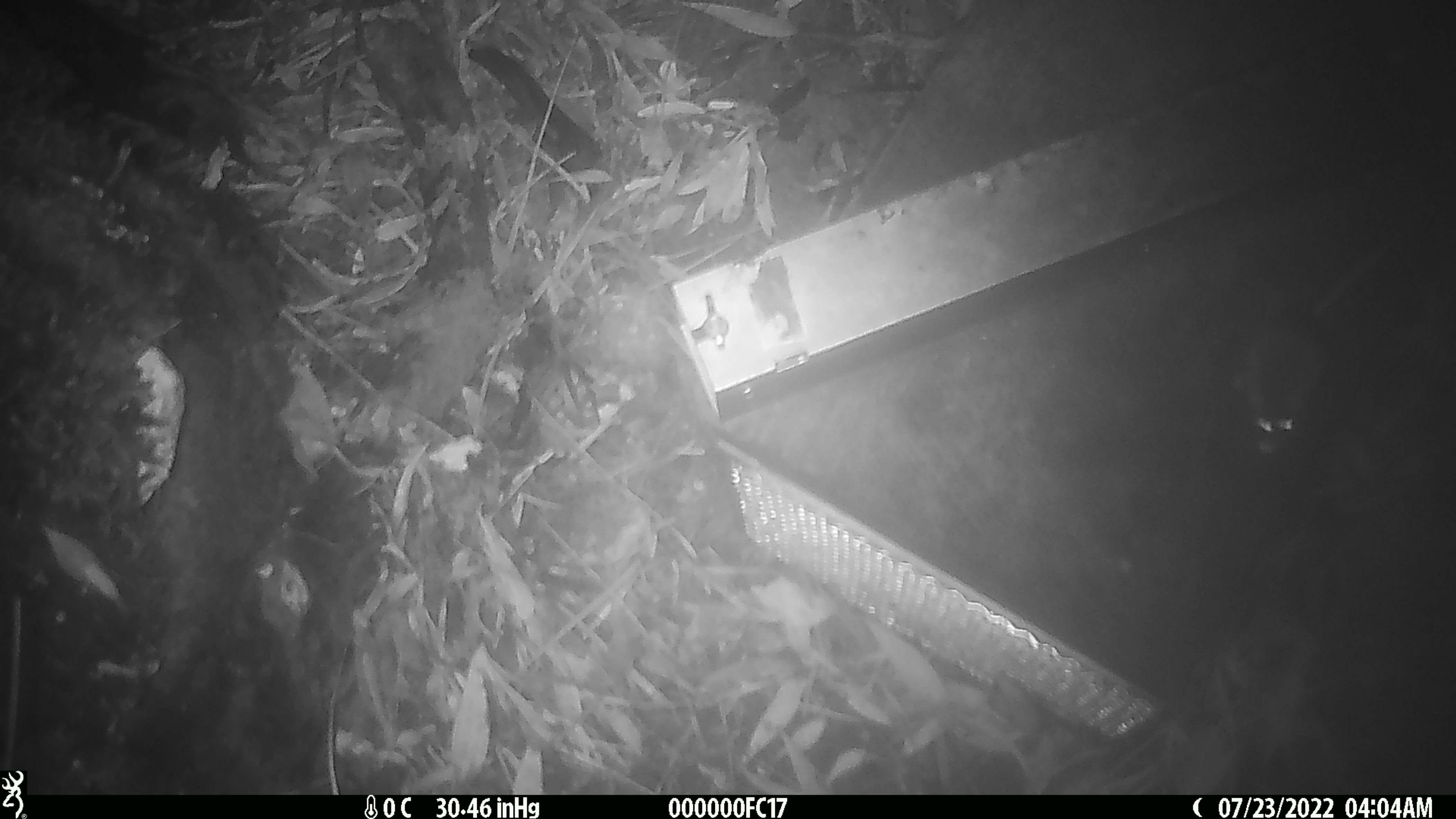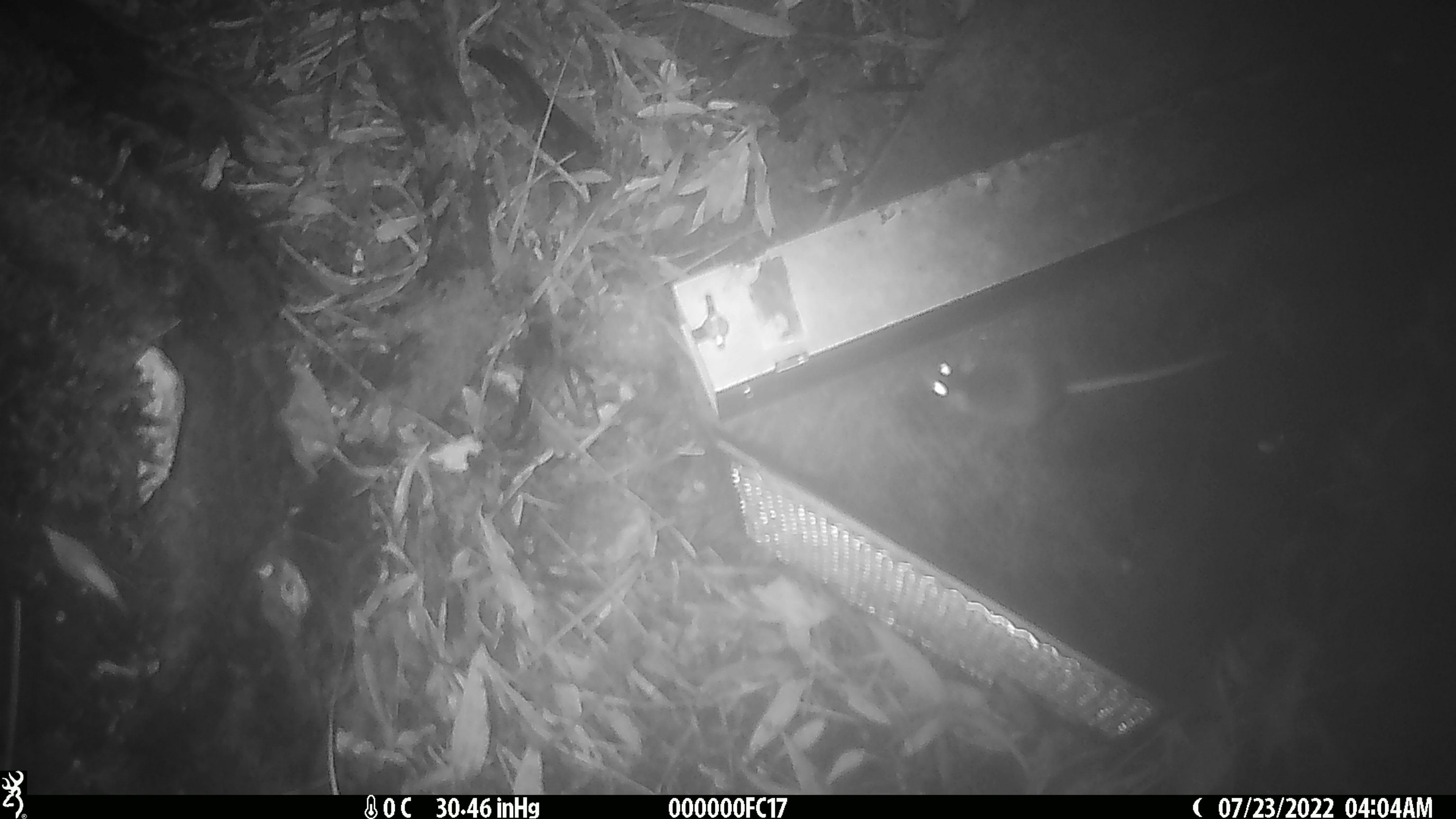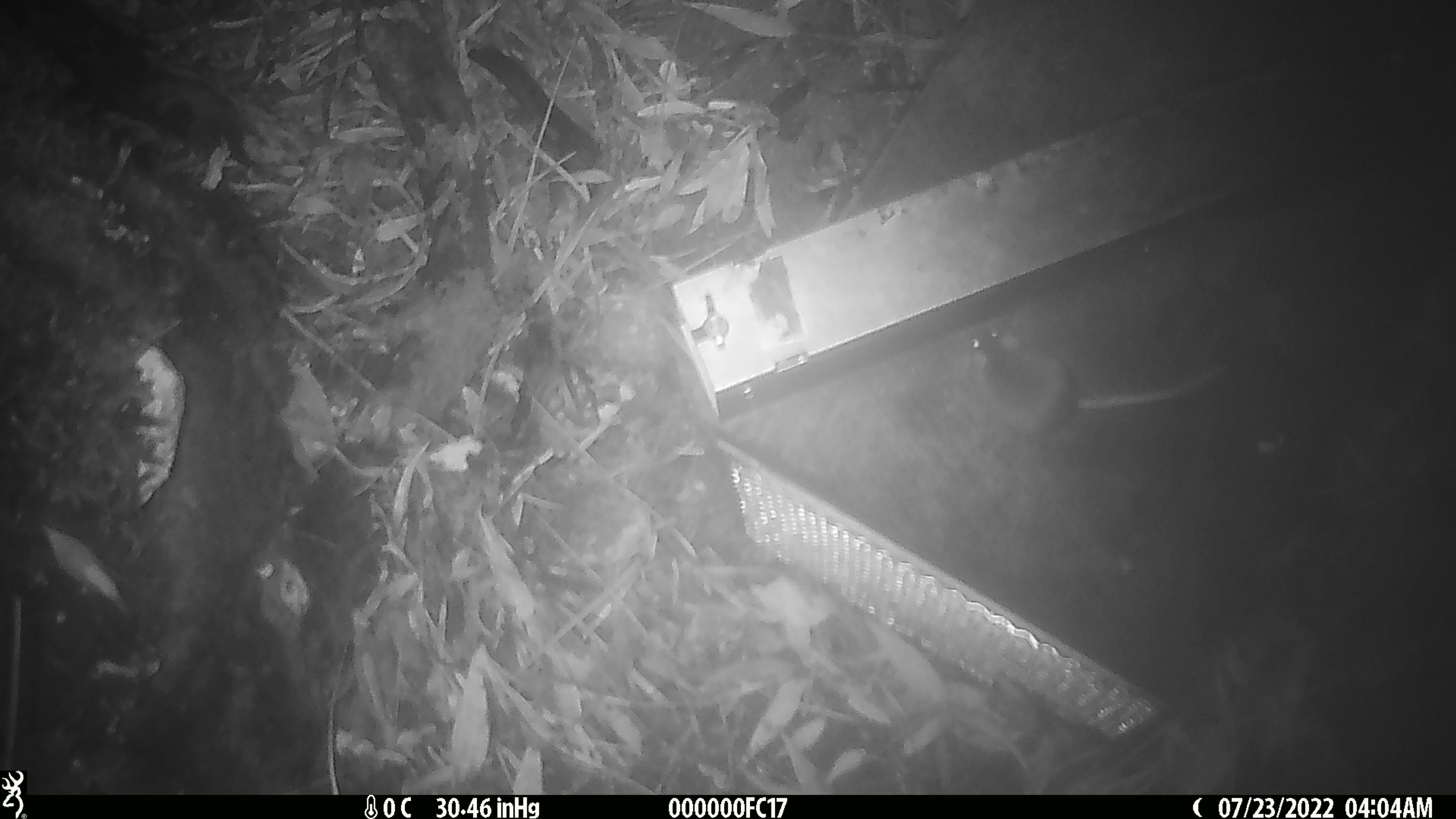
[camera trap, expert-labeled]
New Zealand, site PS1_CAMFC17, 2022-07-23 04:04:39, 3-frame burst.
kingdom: Animalia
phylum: Chordata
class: Mammalia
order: Rodentia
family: Muridae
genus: Mus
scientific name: Mus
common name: mouse